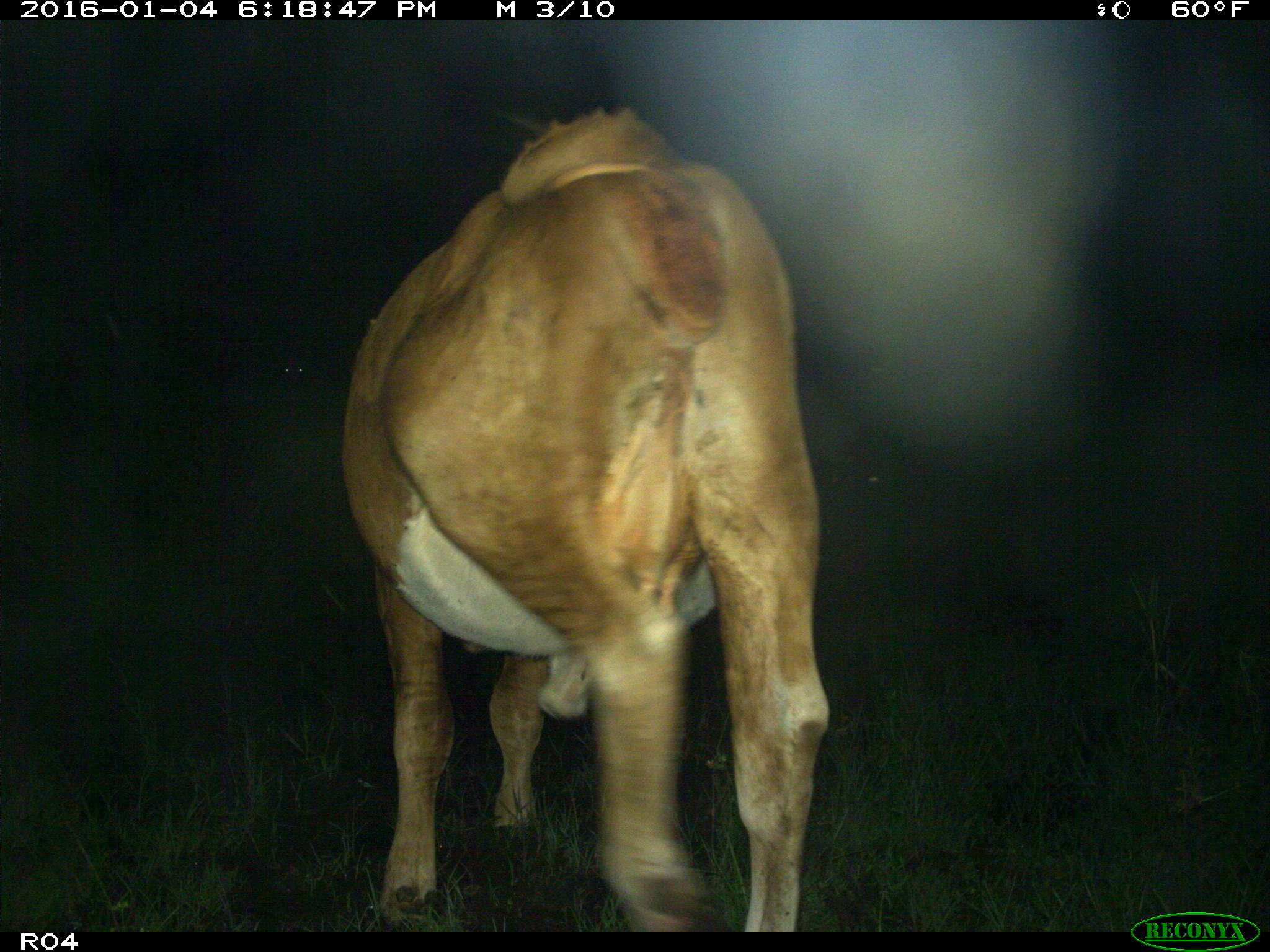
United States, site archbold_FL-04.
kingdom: Animalia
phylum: Chordata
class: Mammalia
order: Artiodactyla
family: Bovidae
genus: Bos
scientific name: Bos taurus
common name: domestic cow